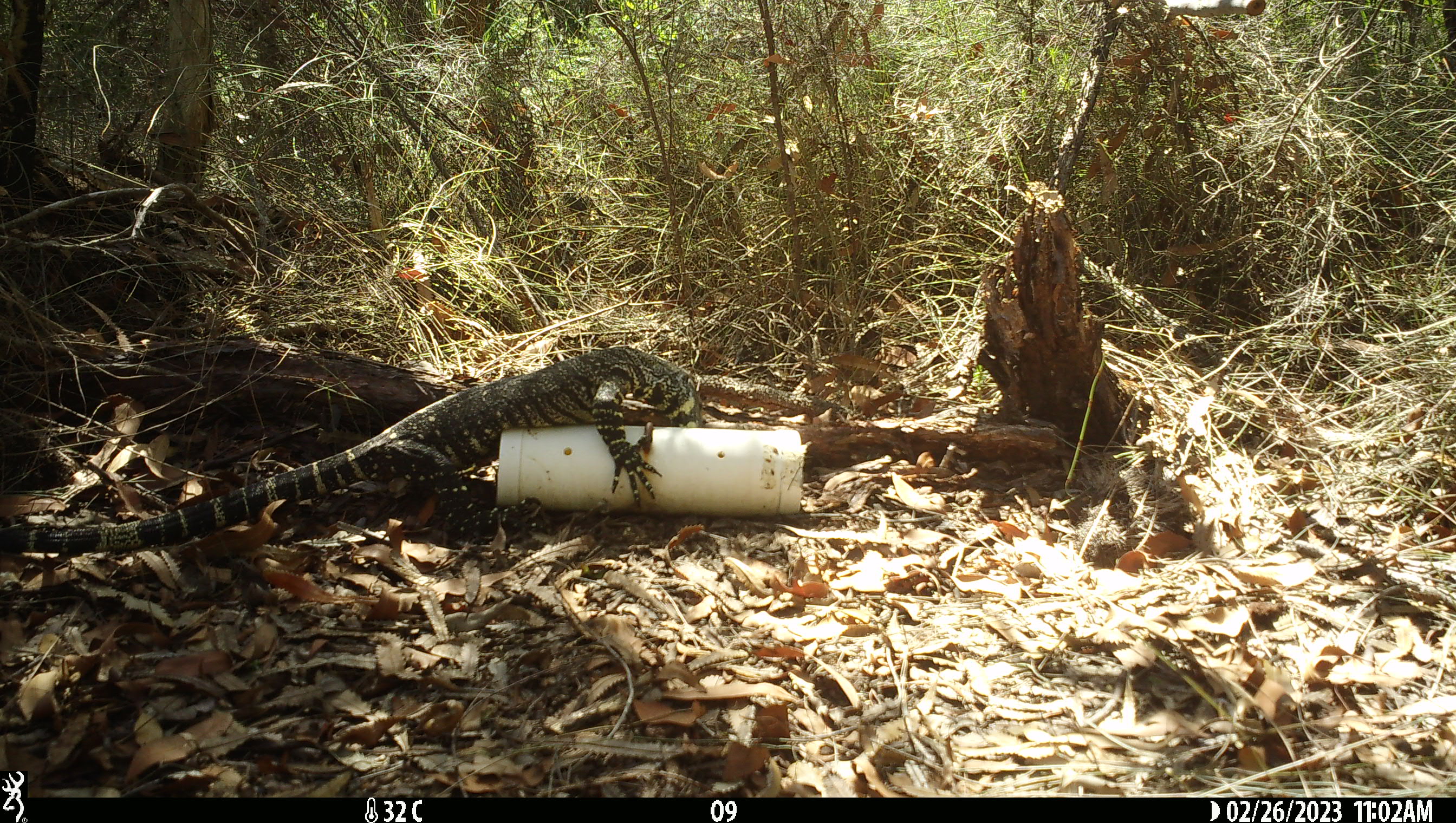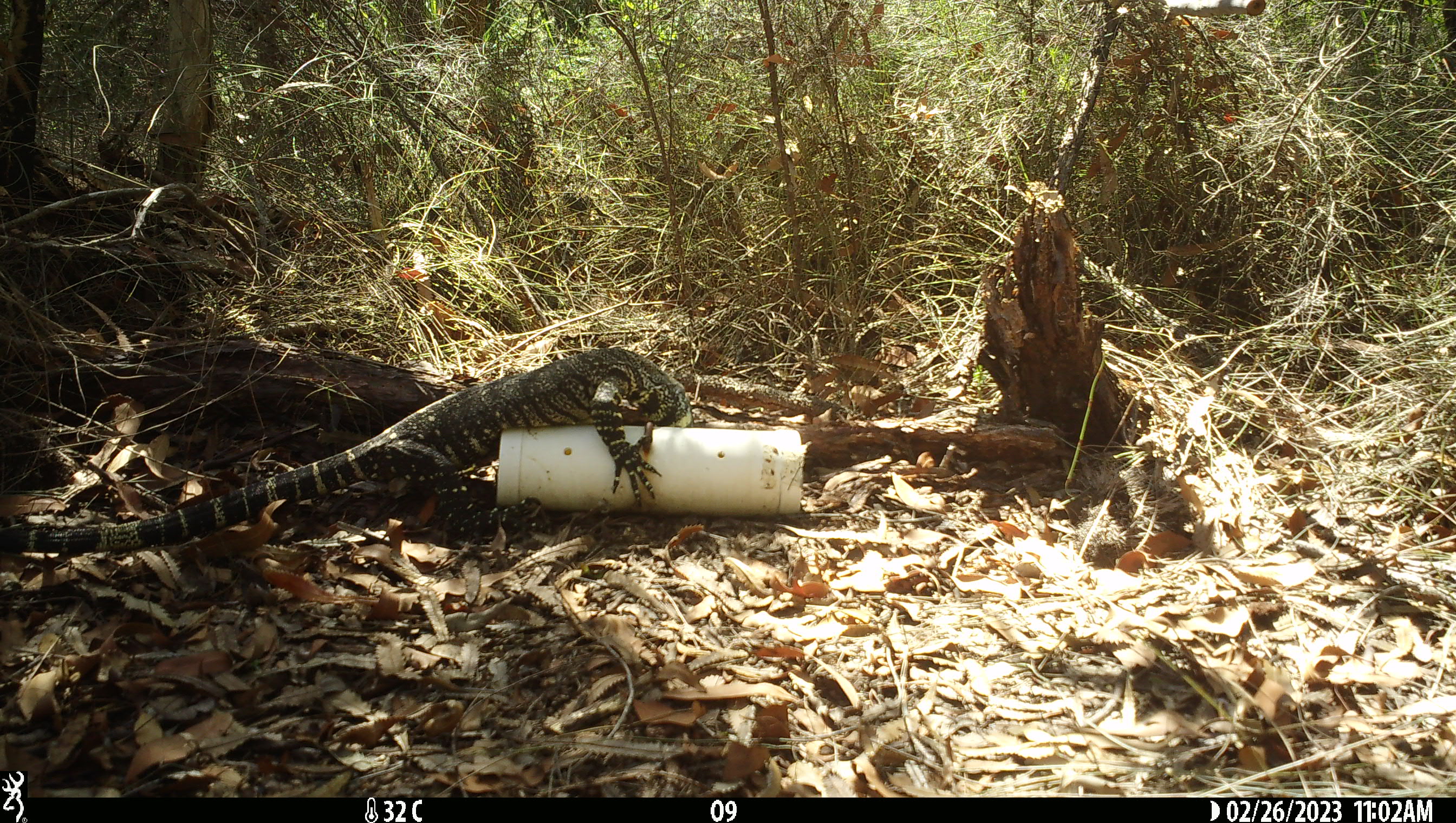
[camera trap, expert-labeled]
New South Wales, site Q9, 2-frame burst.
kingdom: Animalia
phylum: Chordata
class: Reptilia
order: Squamata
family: Varanidae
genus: Varanus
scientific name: Varanus varius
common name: lace monitor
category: goanna